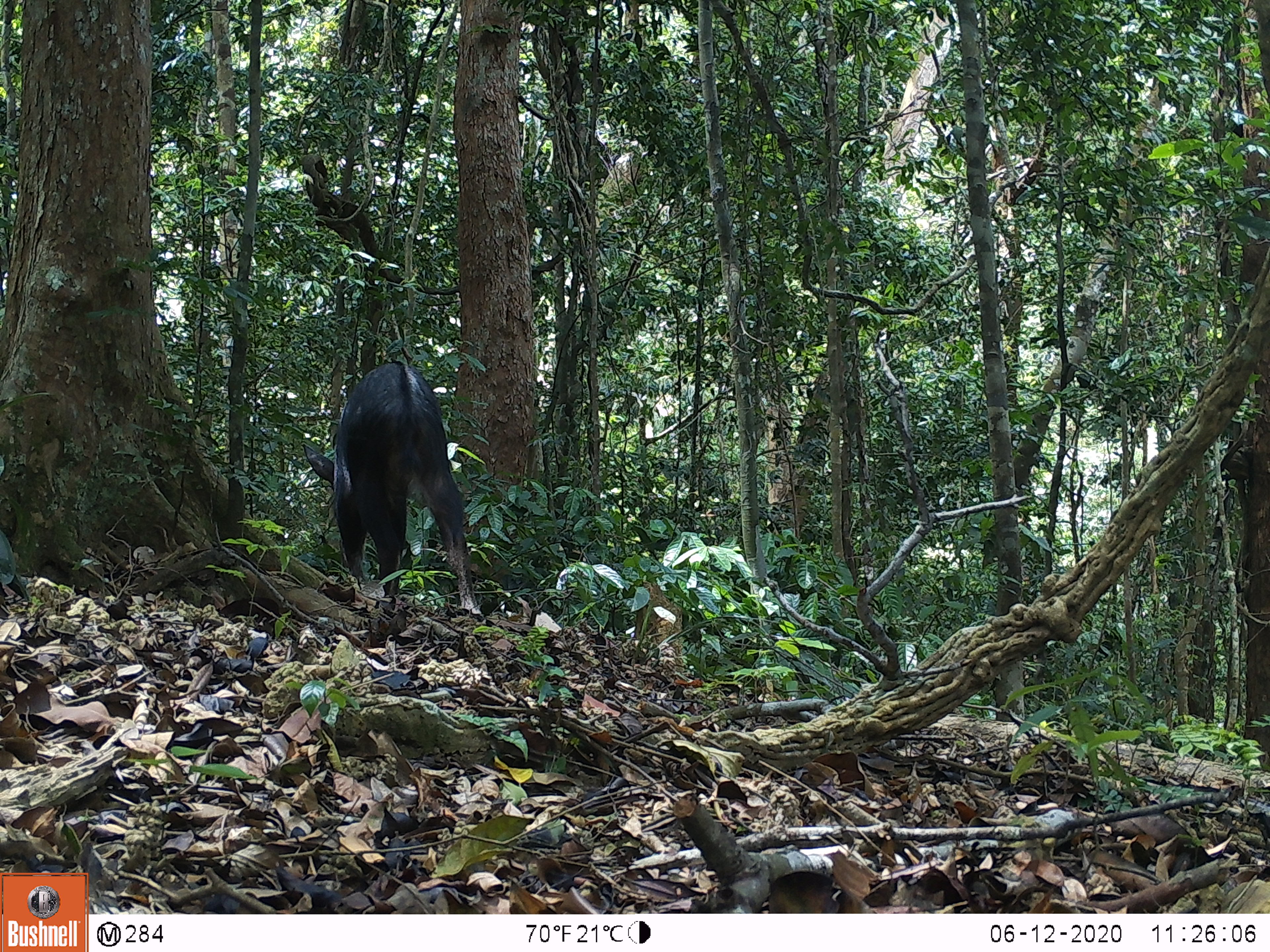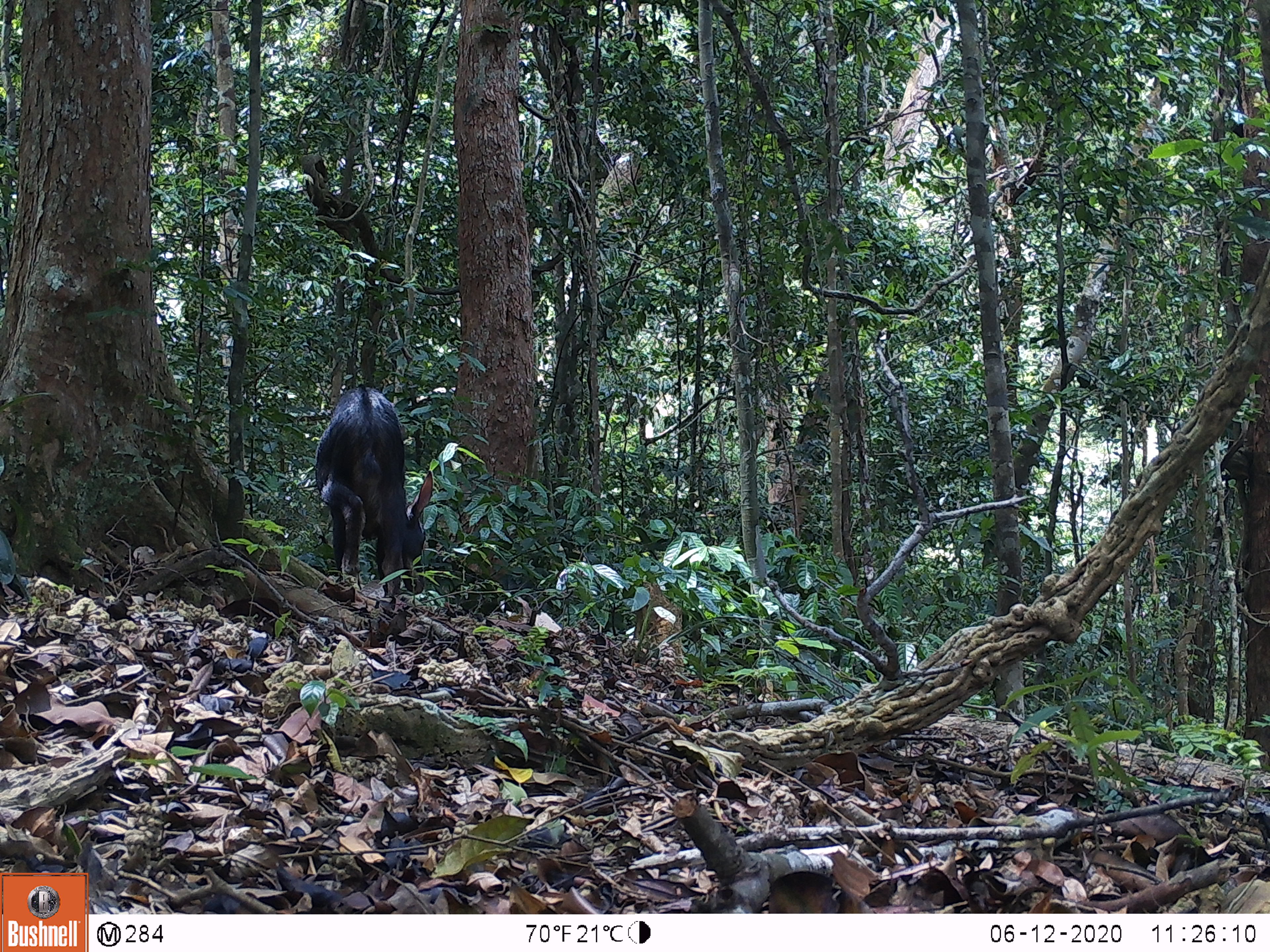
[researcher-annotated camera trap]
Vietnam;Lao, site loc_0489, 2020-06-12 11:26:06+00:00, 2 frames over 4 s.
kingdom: Animalia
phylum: Chordata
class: Mammalia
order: Artiodactyla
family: Bovidae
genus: Capricornis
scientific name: Capricornis sumatraensis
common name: chinese serow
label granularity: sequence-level